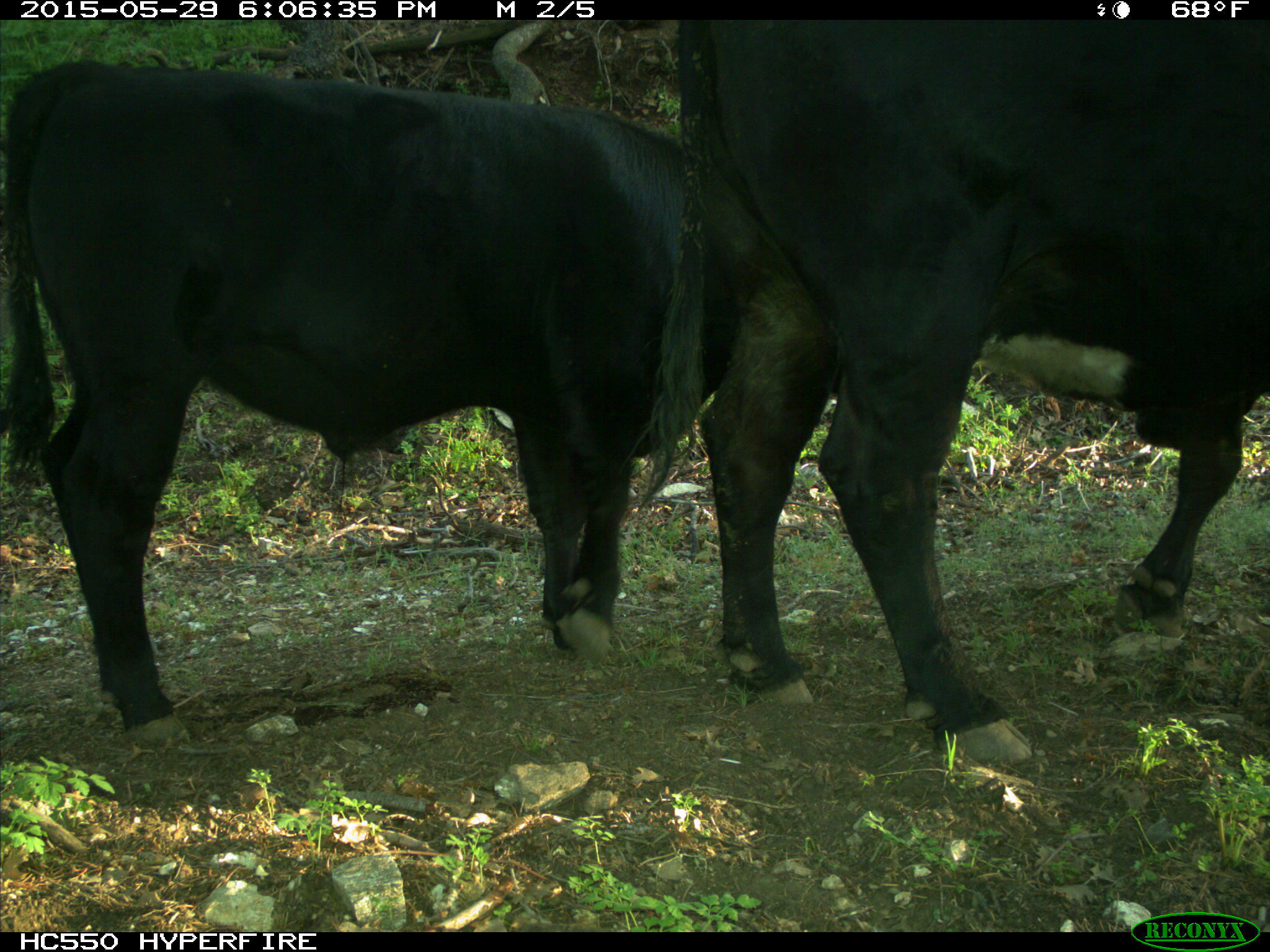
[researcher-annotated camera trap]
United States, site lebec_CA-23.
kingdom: Animalia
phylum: Chordata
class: Mammalia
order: Artiodactyla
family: Bovidae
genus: Bos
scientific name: Bos taurus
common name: domestic cow